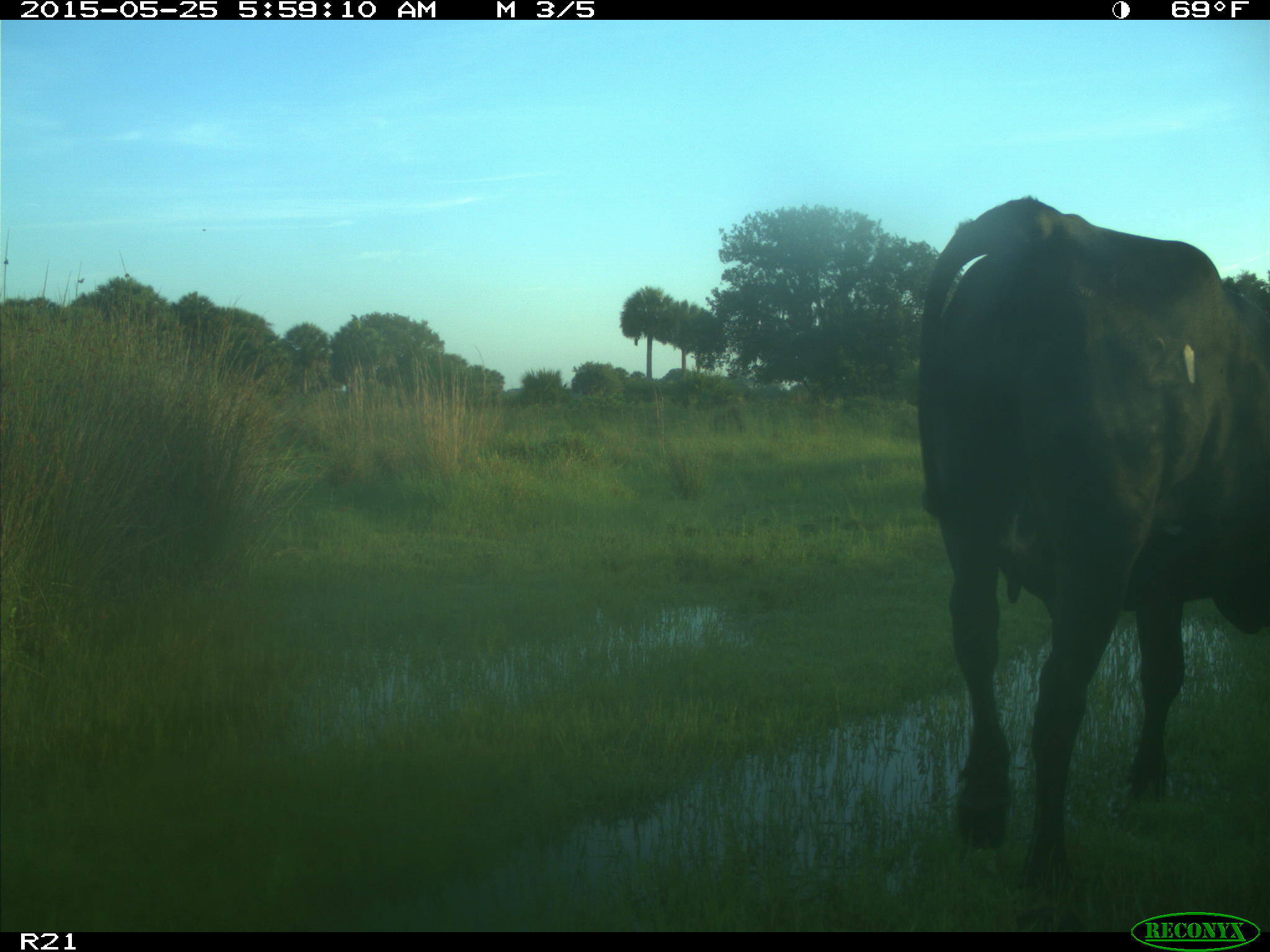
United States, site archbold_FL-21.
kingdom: Animalia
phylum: Chordata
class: Mammalia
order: Artiodactyla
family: Bovidae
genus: Bos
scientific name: Bos taurus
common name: domestic cow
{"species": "Bos taurus (domestic cow)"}